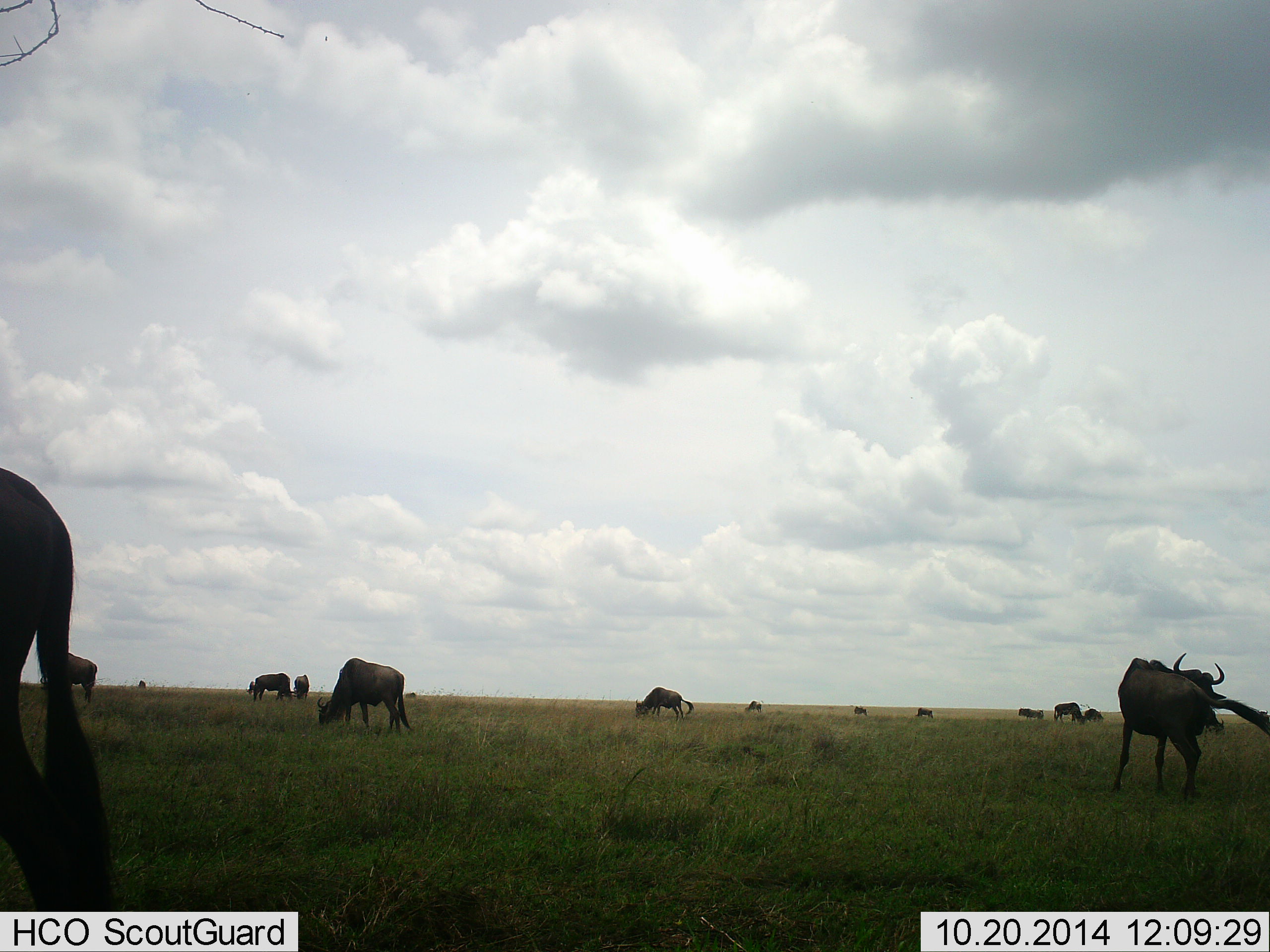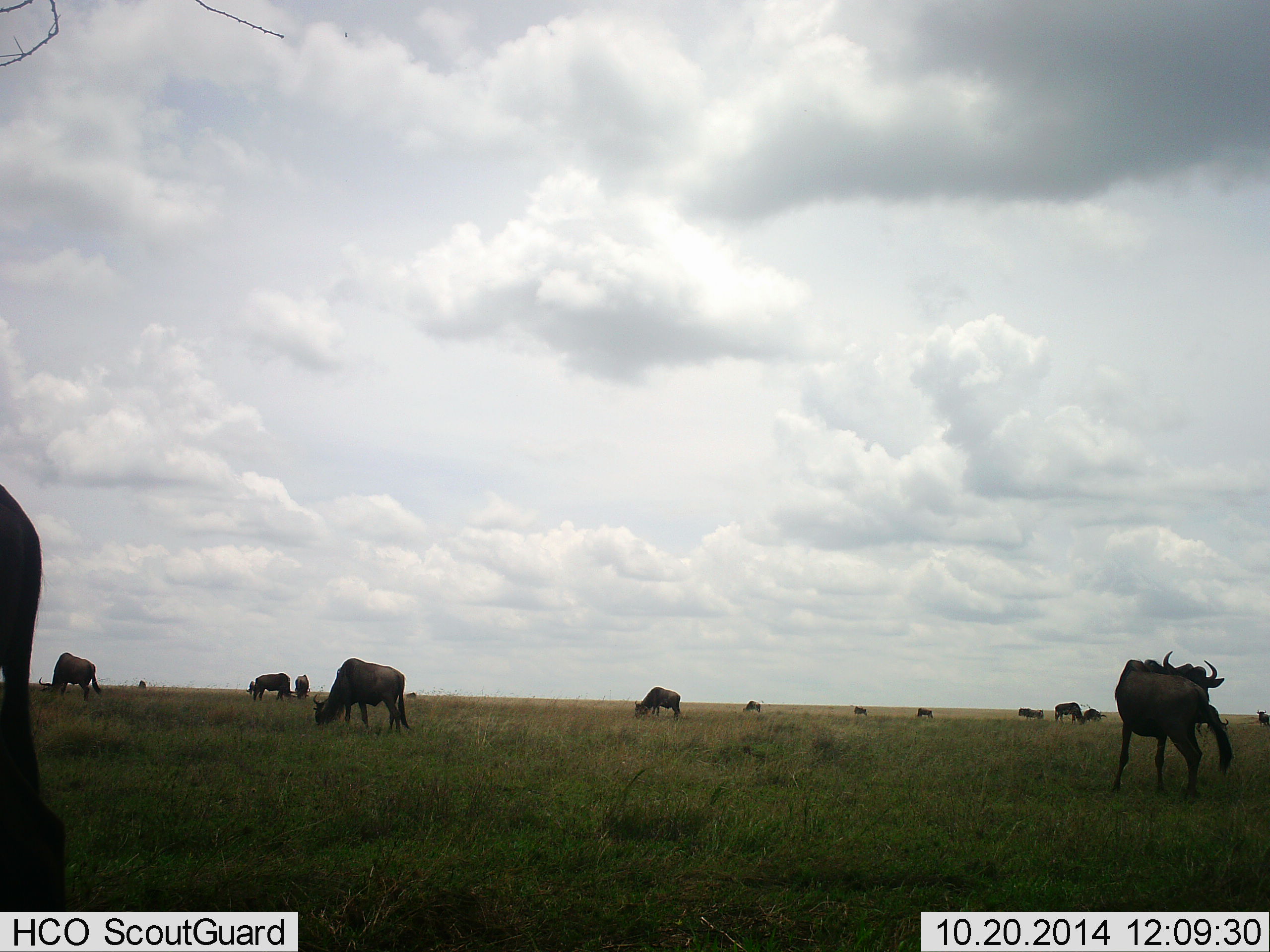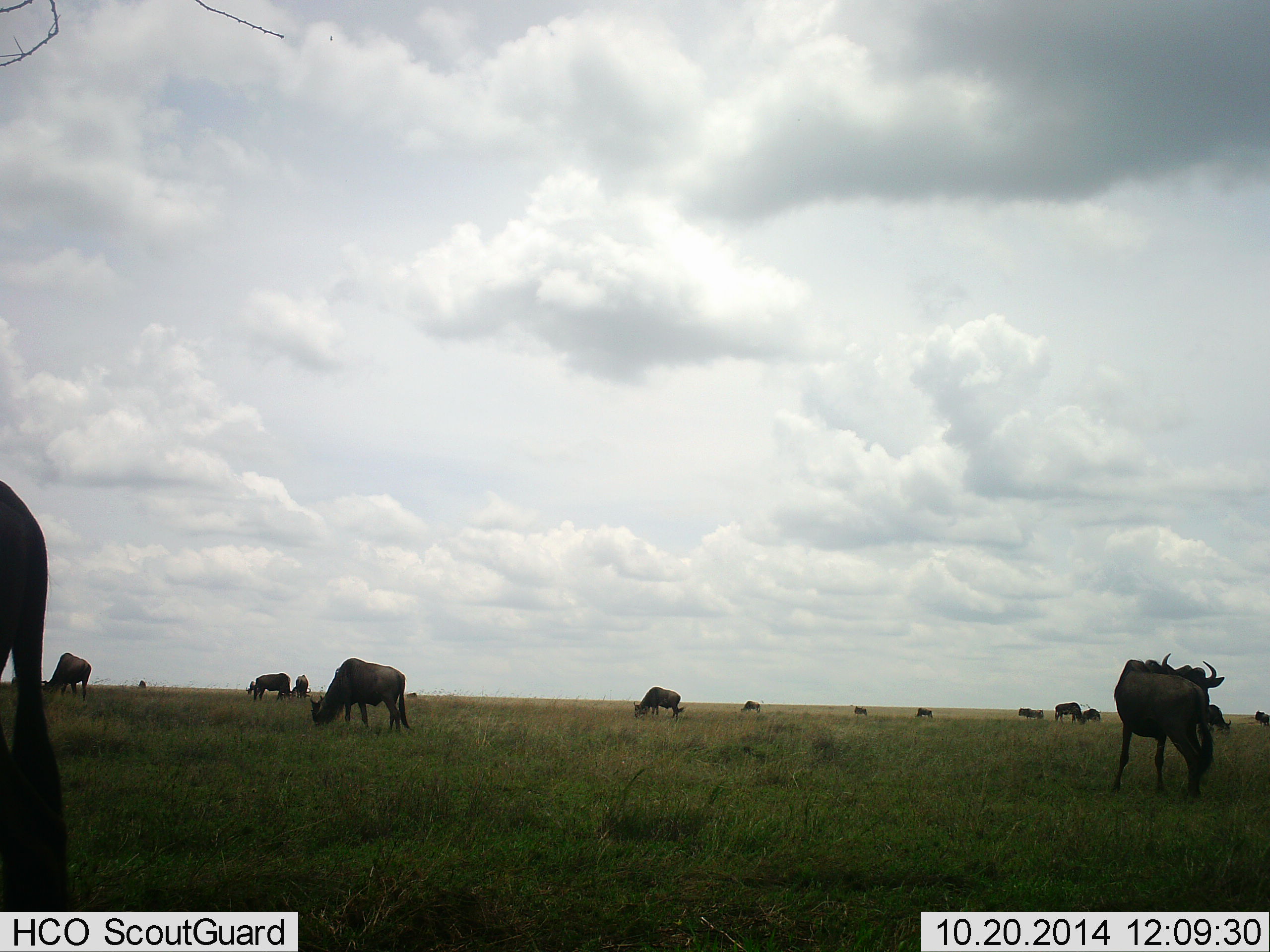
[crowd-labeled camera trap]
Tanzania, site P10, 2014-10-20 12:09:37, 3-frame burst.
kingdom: Animalia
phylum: Chordata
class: Mammalia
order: Artiodactyla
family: Bovidae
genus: Connochaetes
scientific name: Connochaetes taurinus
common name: blue wildebeest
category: wildebeest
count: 11-50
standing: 70%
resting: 0%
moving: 20%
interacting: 0%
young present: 0%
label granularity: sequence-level